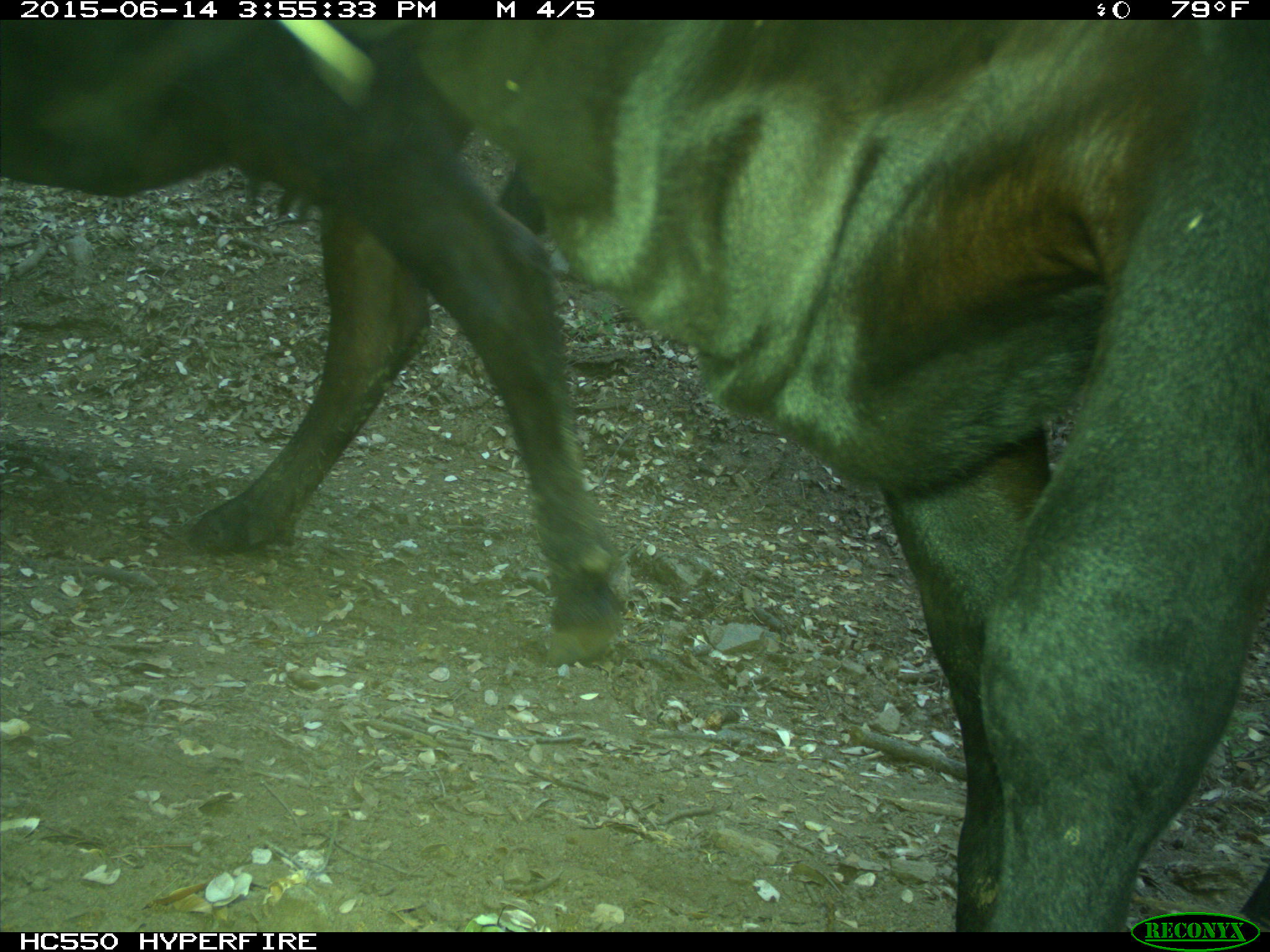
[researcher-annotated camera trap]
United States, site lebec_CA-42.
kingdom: Animalia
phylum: Chordata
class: Mammalia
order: Artiodactyla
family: Bovidae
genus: Bos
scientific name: Bos taurus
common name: domestic cow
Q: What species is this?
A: Bos taurus (domestic cow).